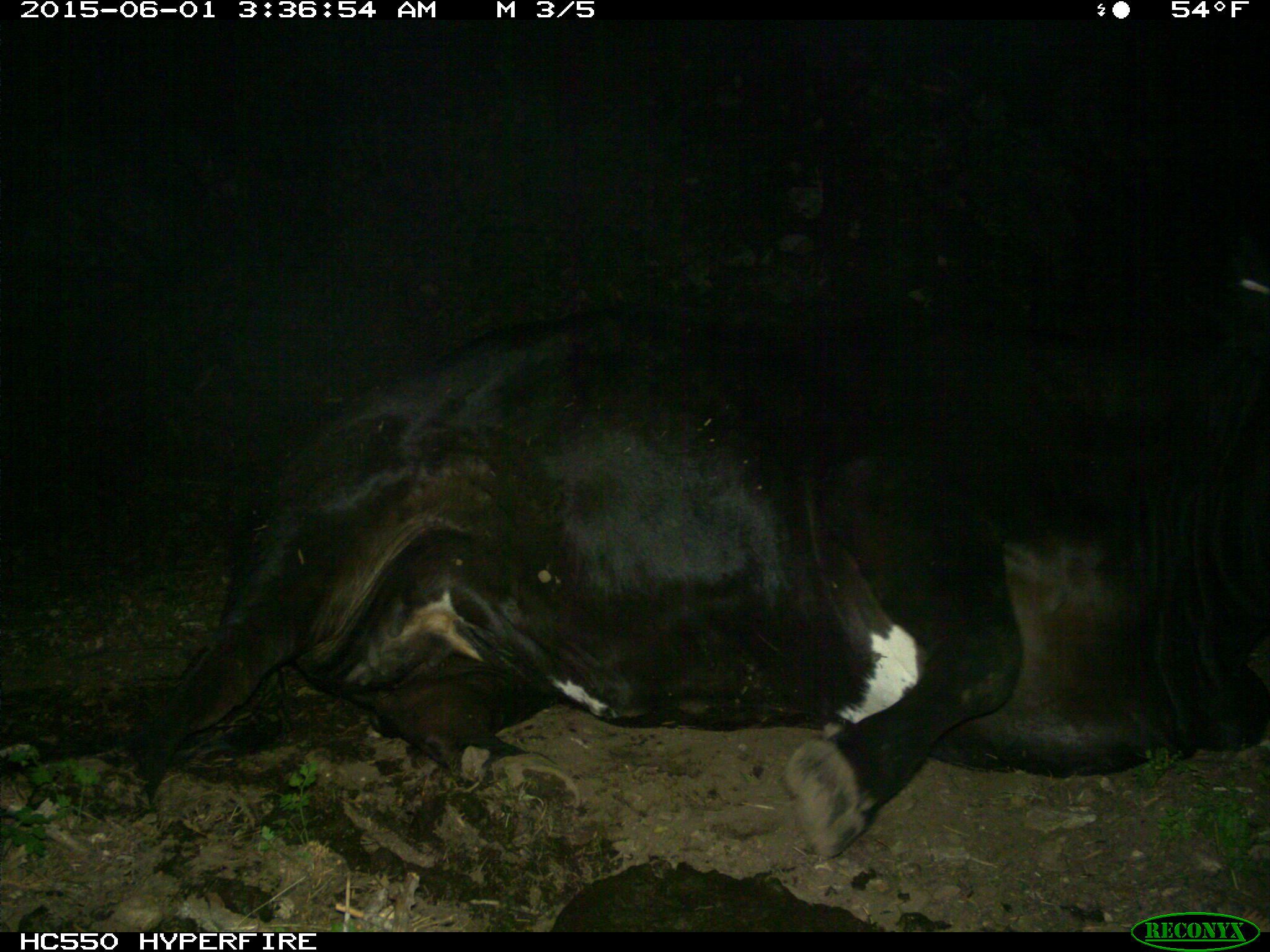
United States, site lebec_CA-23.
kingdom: Animalia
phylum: Chordata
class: Mammalia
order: Artiodactyla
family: Bovidae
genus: Bos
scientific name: Bos taurus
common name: domestic cow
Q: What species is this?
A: Bos taurus (domestic cow).